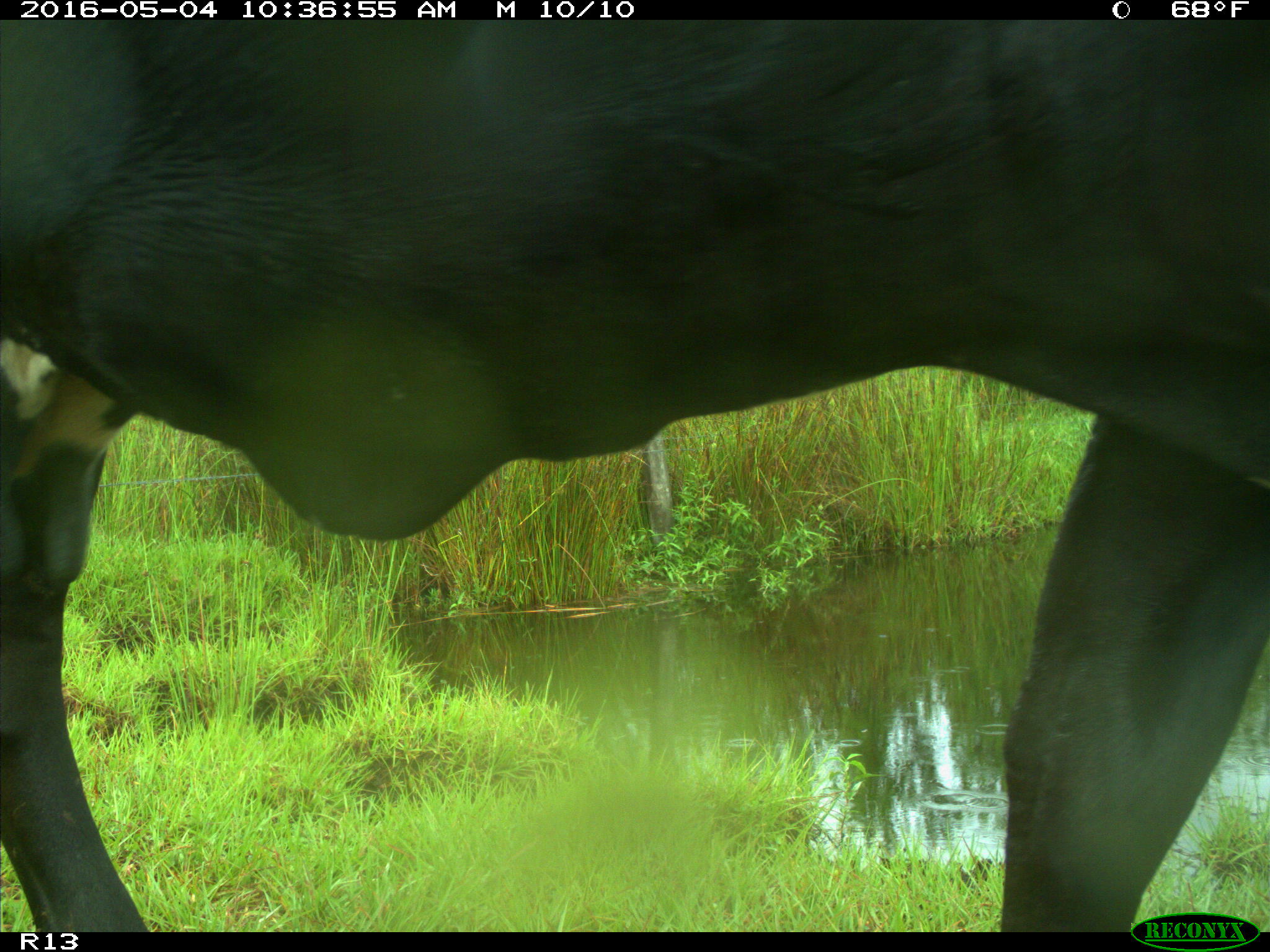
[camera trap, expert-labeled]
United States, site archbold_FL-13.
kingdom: Animalia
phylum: Chordata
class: Mammalia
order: Artiodactyla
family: Bovidae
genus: Bos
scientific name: Bos taurus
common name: domestic cow